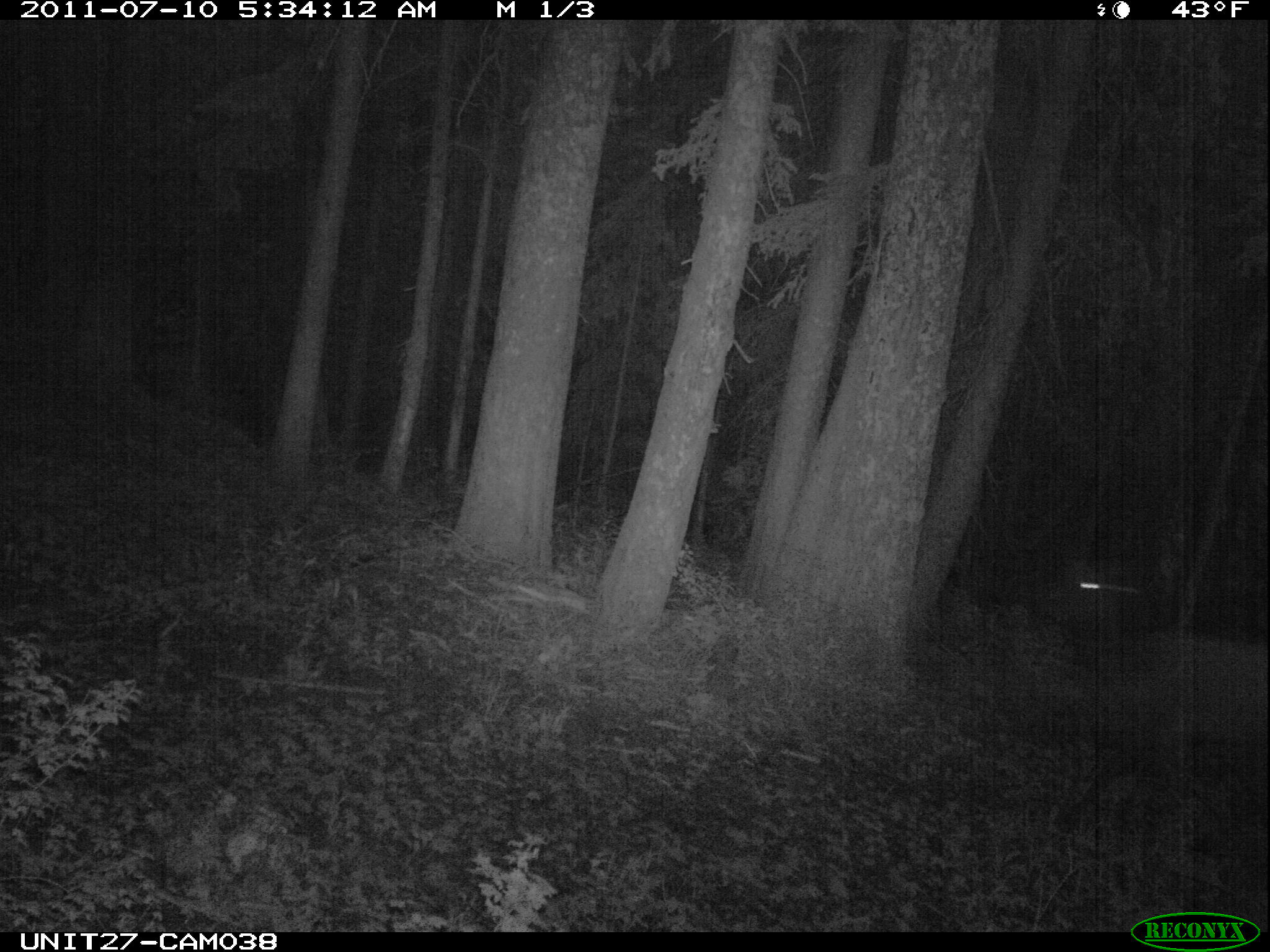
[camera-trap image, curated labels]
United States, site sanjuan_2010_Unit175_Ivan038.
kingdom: Animalia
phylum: Chordata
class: Mammalia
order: Artiodactyla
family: Cervidae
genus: Cervus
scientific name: Cervus elaphus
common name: red deer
Cervus elaphus (red deer).